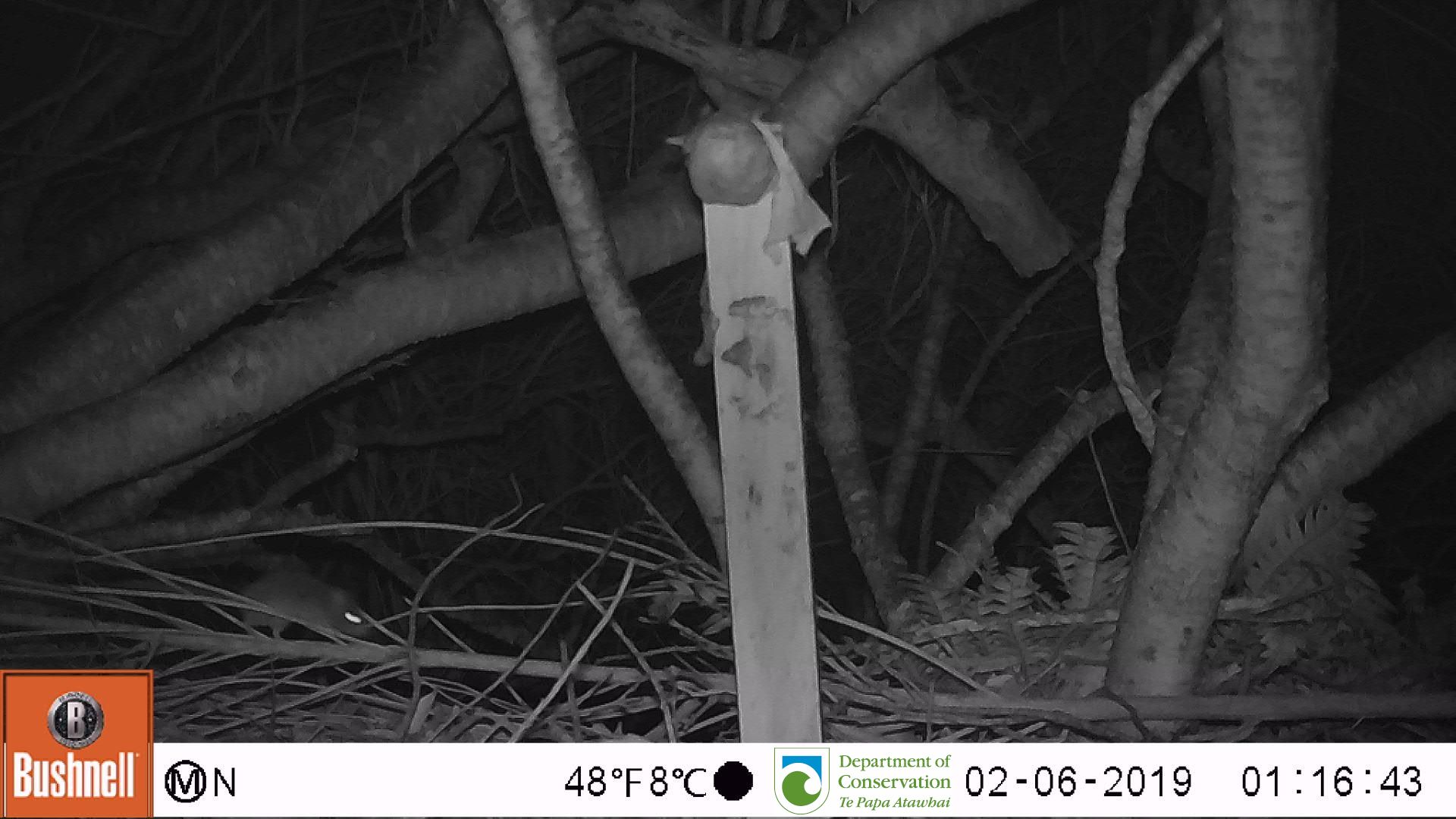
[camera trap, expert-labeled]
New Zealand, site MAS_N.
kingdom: Animalia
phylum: Chordata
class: Mammalia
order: Rodentia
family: Muridae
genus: Mus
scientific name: Mus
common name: mouse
Mouse (Mus).